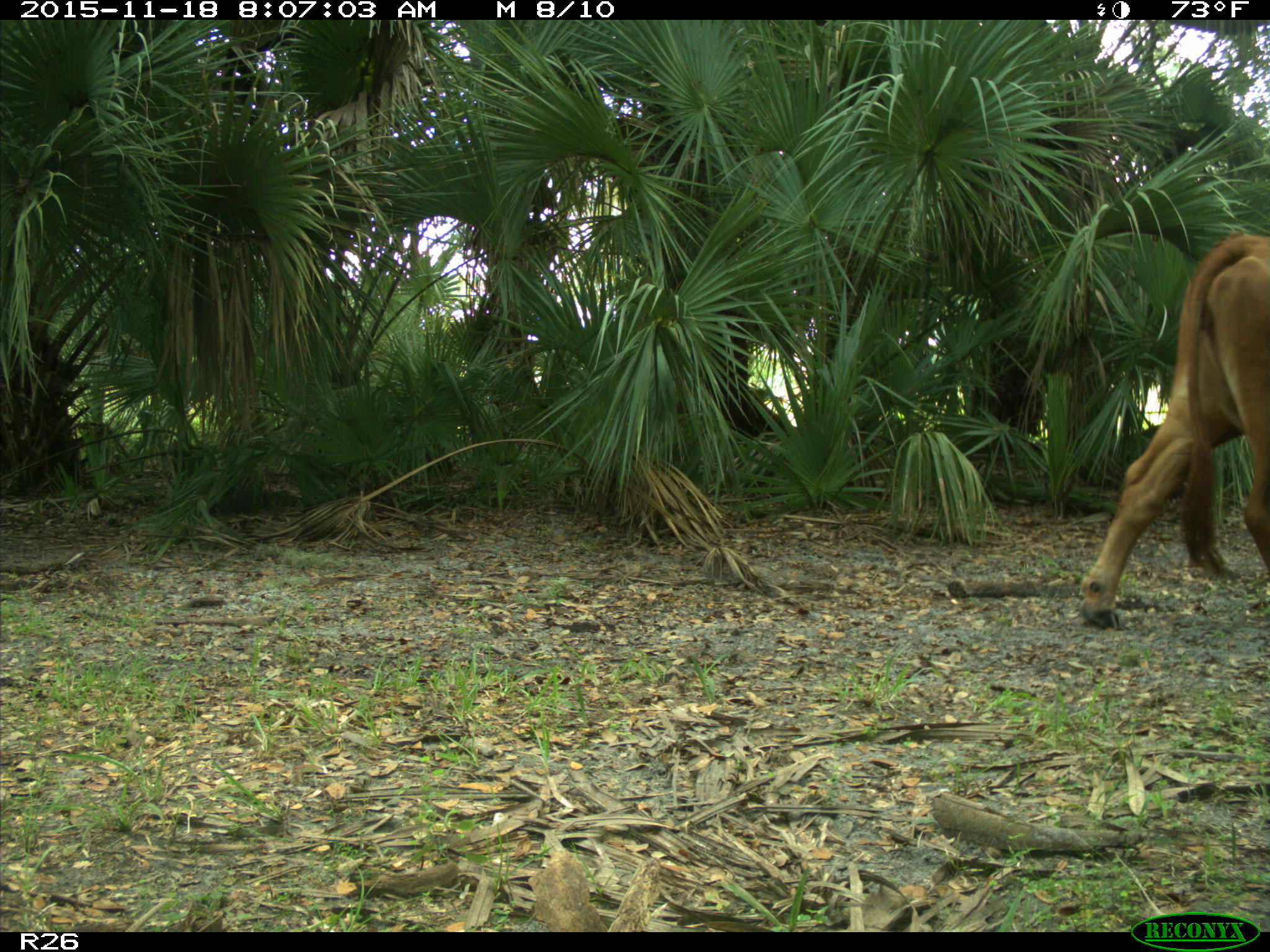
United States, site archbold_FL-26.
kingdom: Animalia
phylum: Chordata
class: Mammalia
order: Artiodactyla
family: Bovidae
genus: Bos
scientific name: Bos taurus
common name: domestic cow